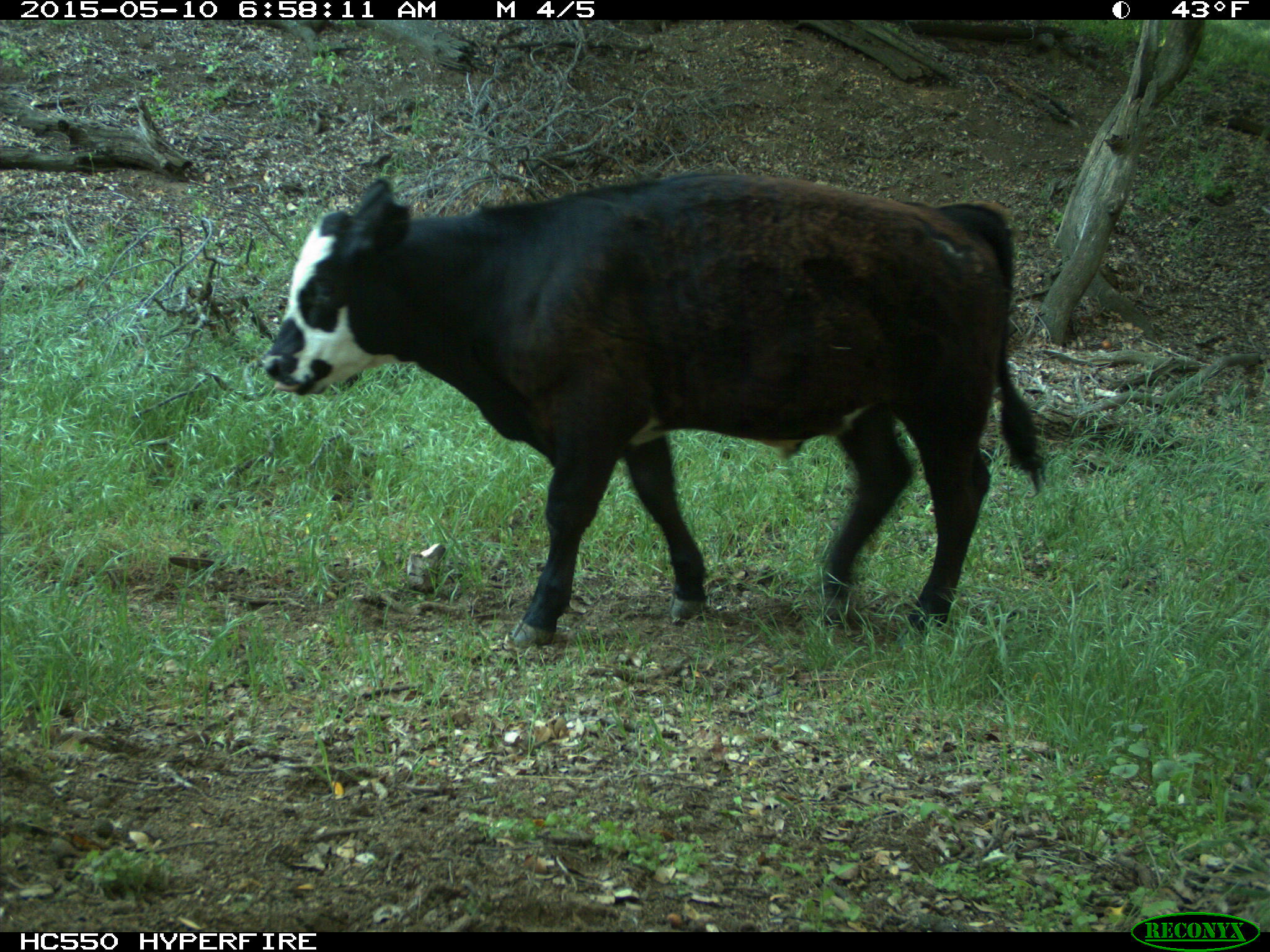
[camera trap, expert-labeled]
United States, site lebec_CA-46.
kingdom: Animalia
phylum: Chordata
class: Mammalia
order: Artiodactyla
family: Bovidae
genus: Bos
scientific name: Bos taurus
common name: domestic cow